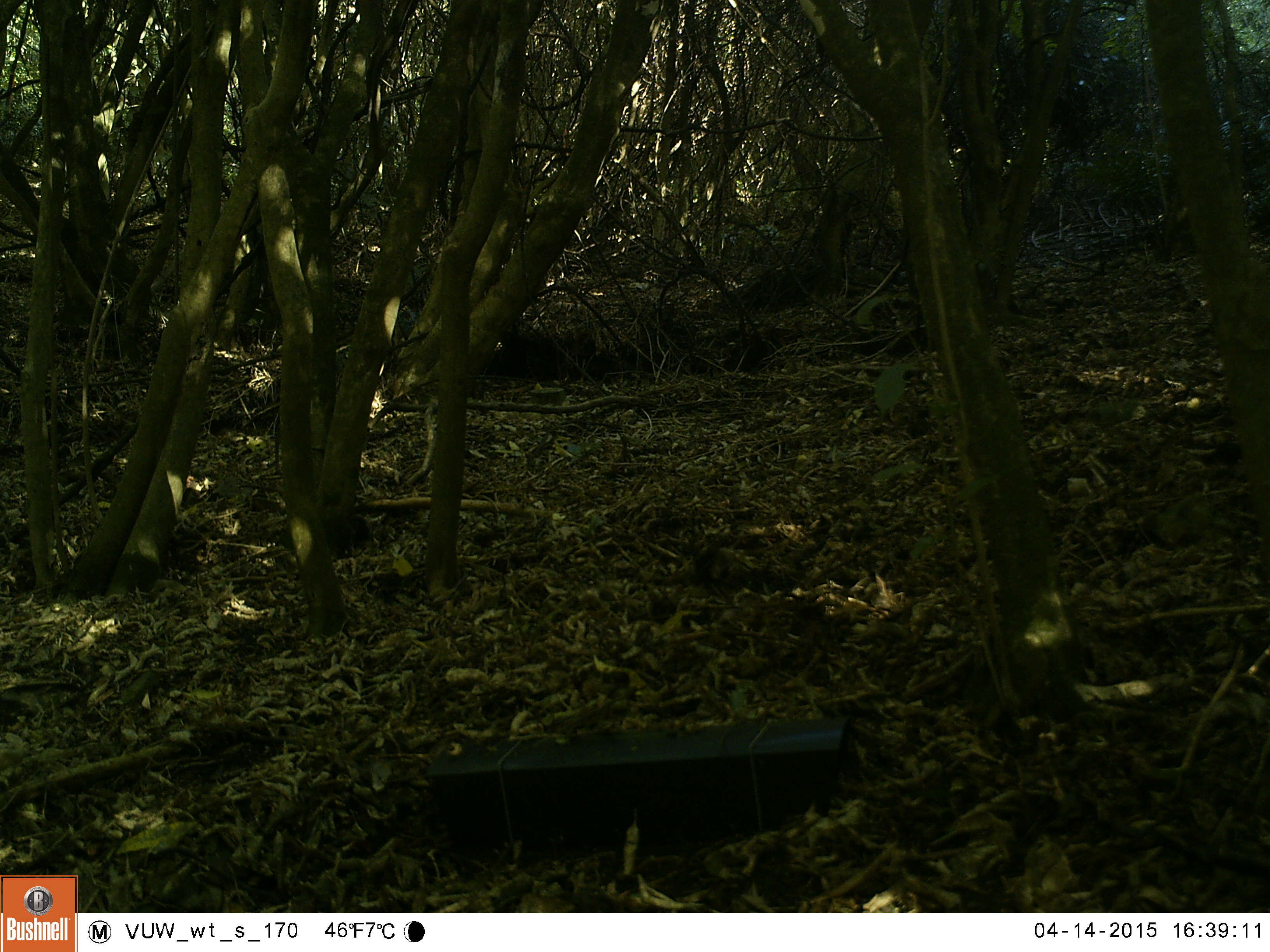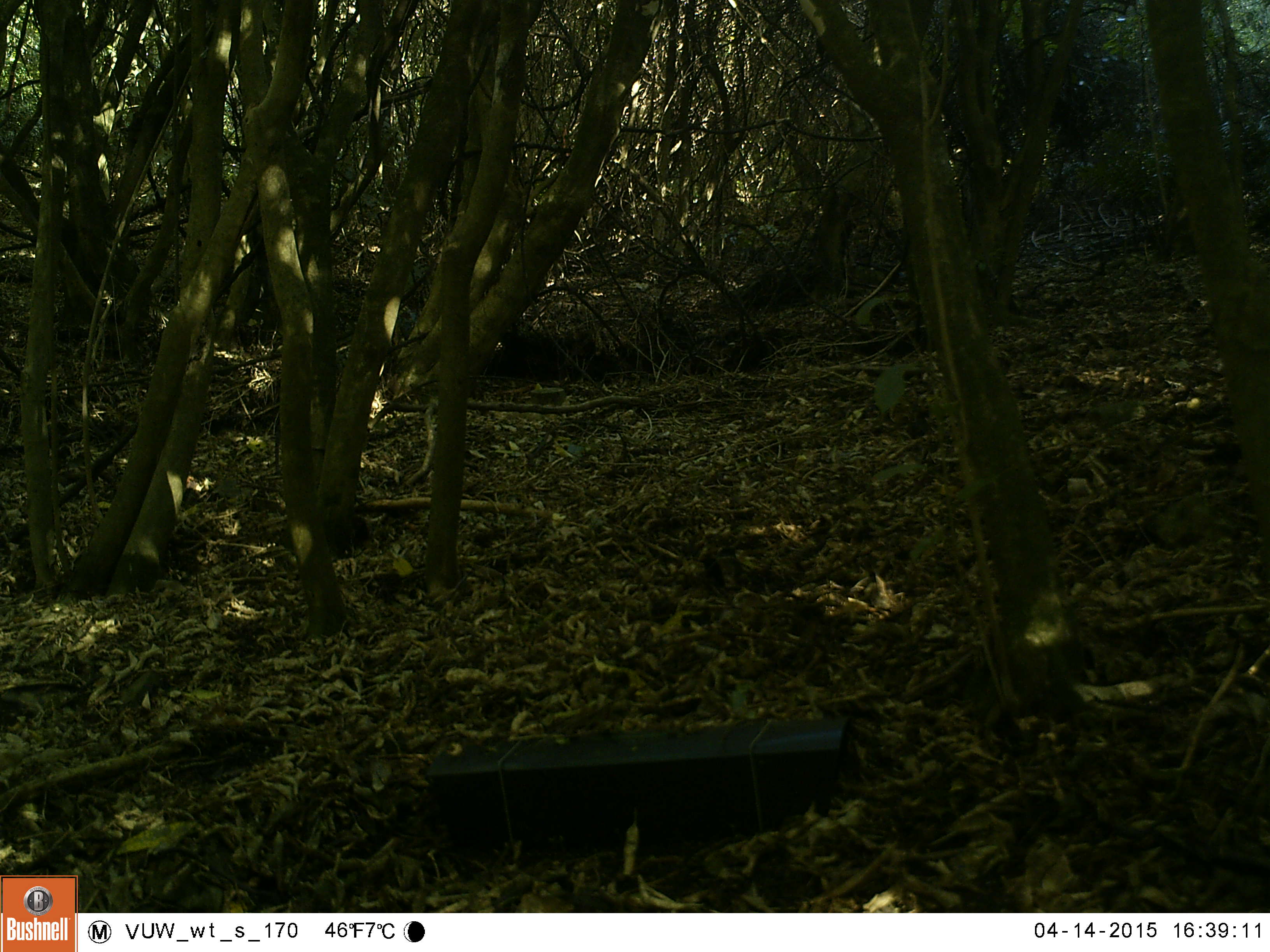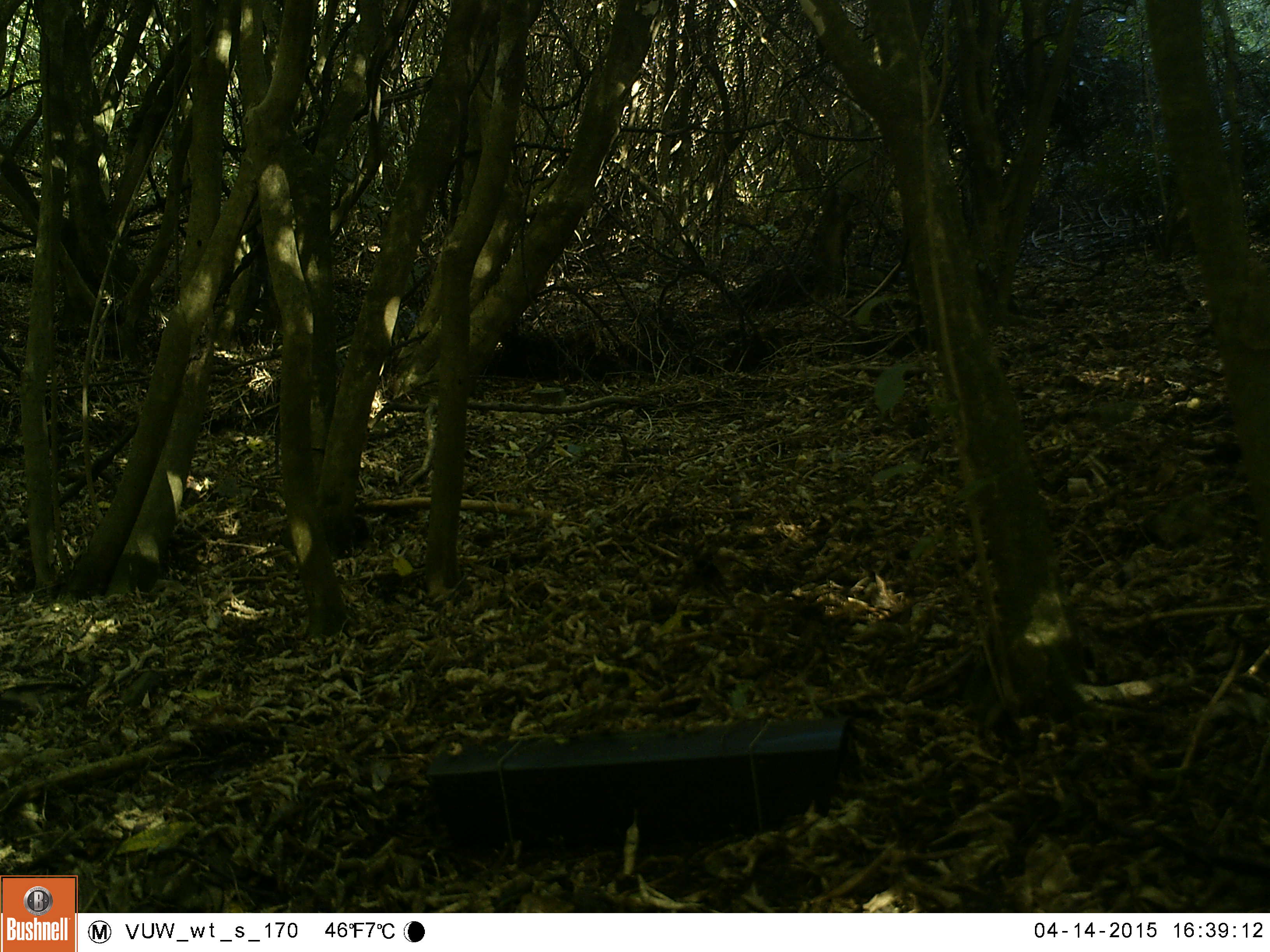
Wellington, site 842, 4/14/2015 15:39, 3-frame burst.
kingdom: Animalia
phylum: Chordata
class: Aves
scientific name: Aves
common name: bird